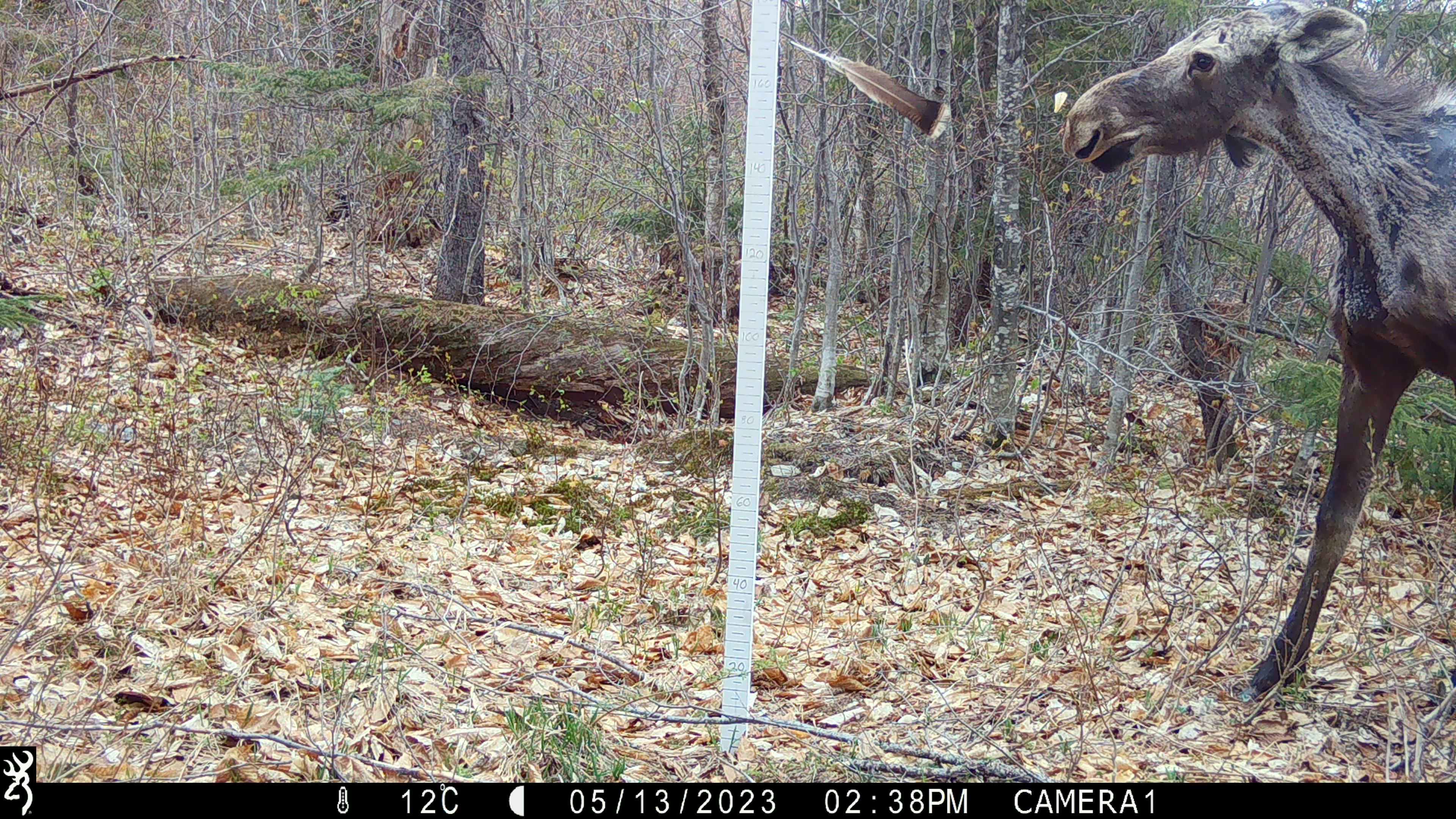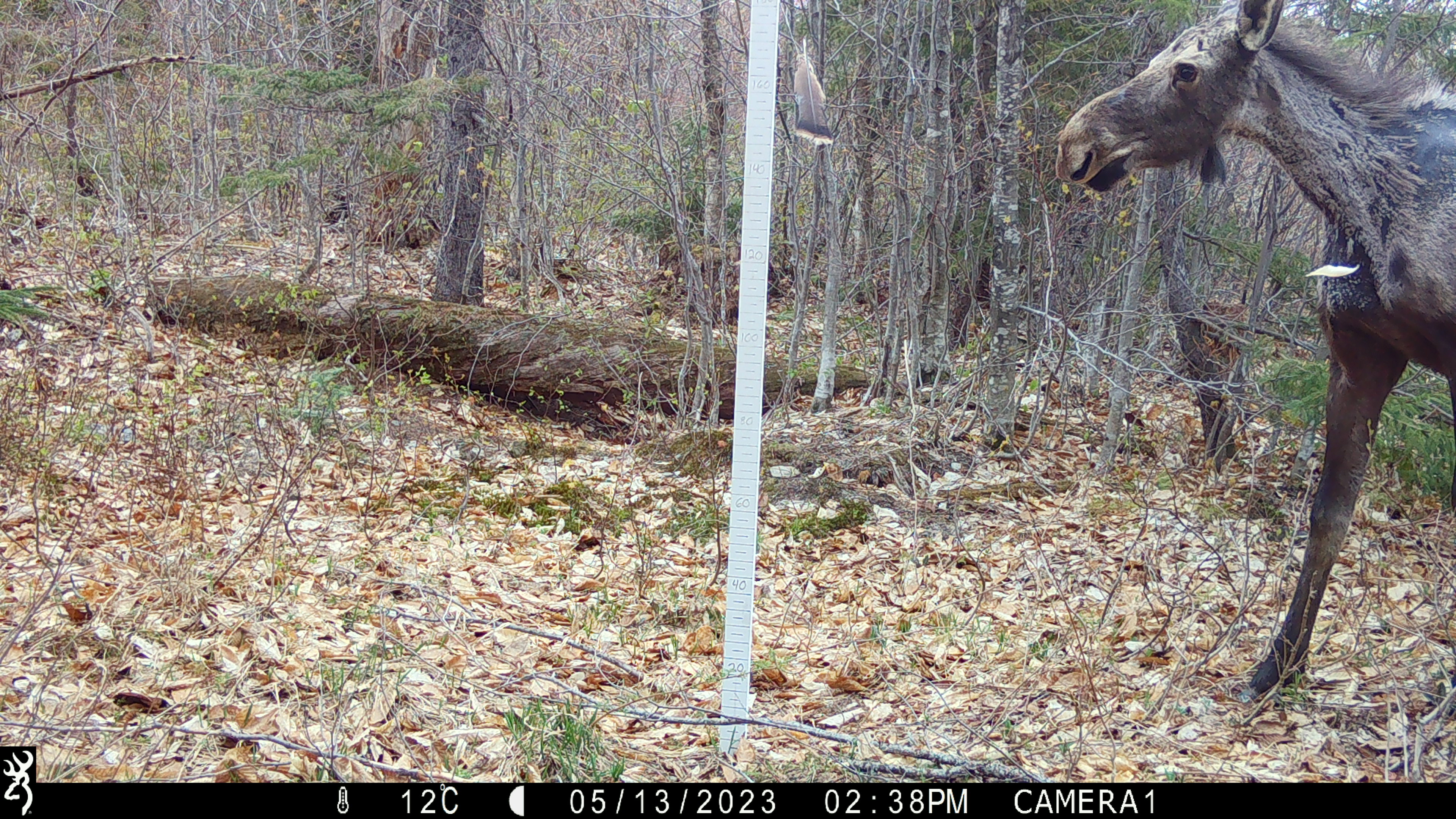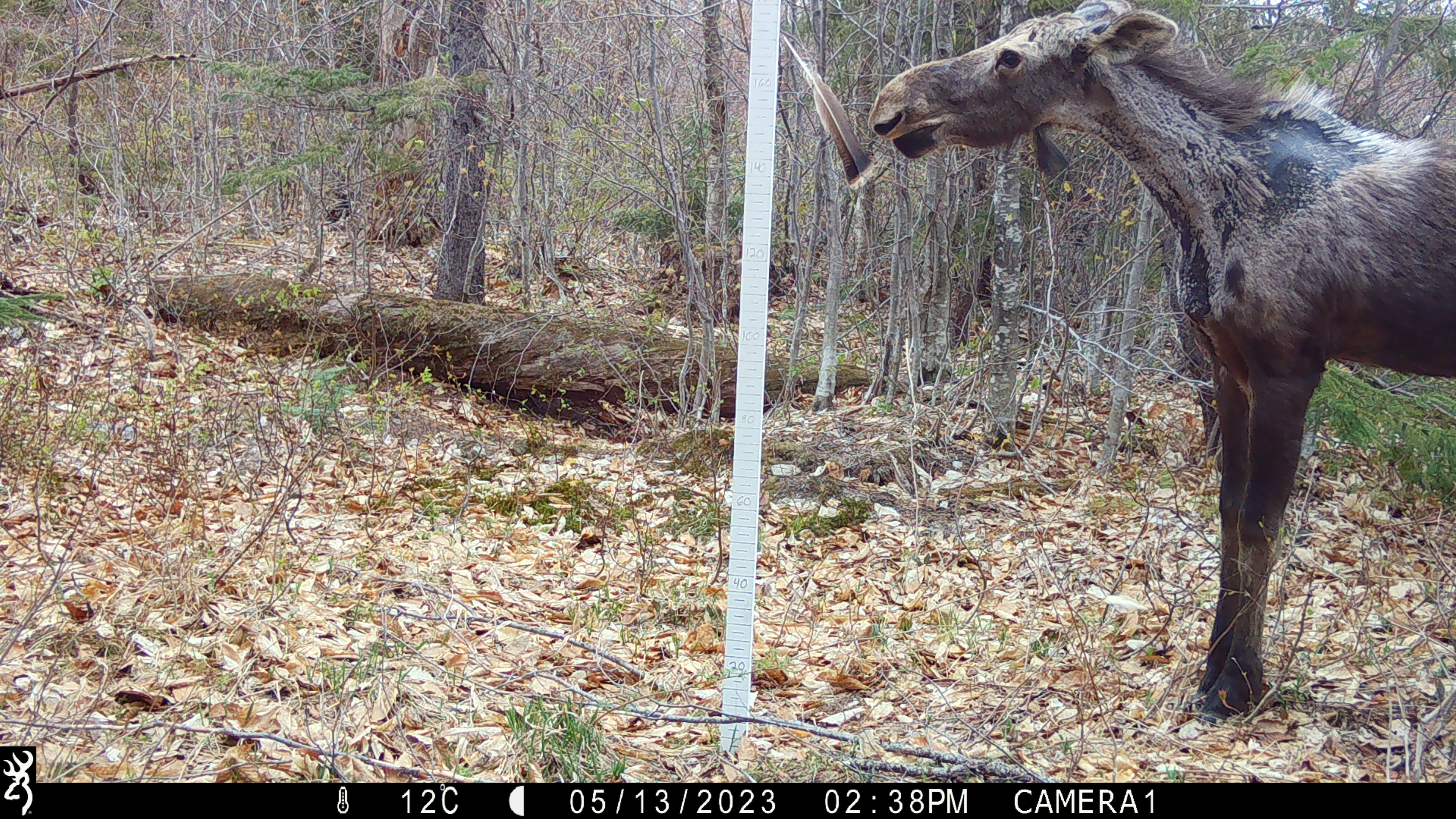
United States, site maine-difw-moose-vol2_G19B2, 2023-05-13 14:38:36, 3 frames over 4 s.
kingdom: Animalia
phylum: Chordata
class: Mammalia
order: Artiodactyla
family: Cervidae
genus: Alces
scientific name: Alces alces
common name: moose